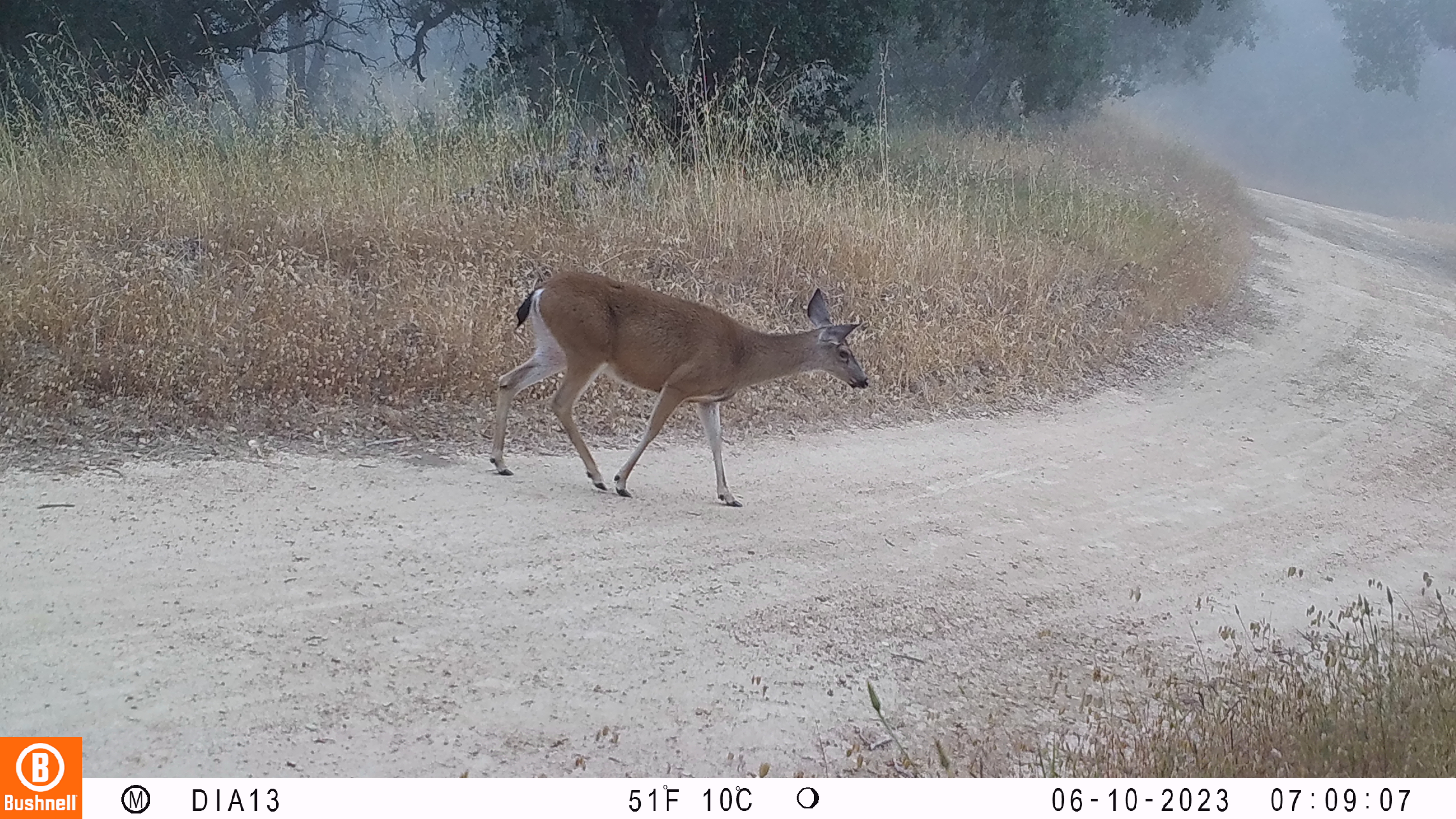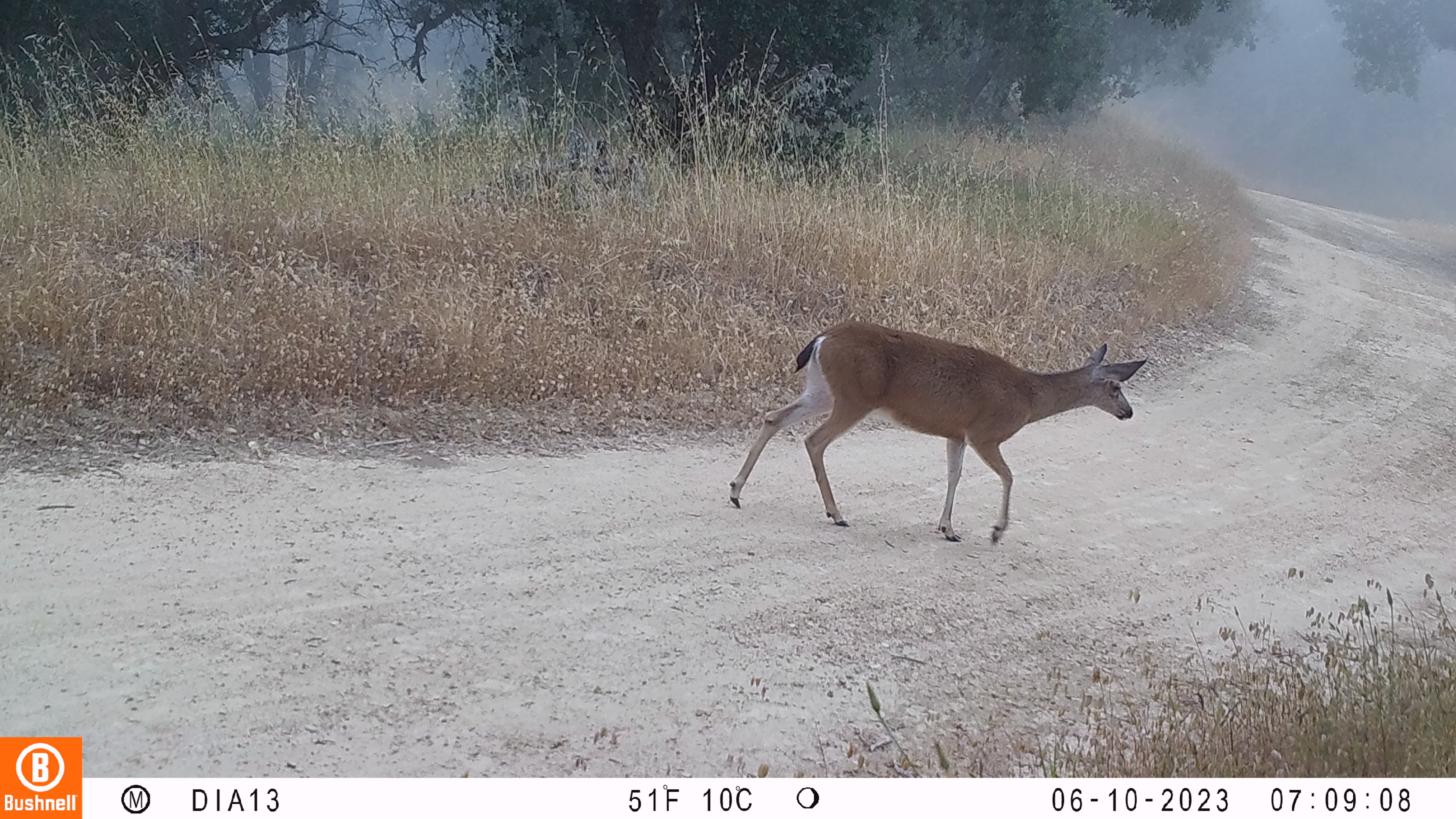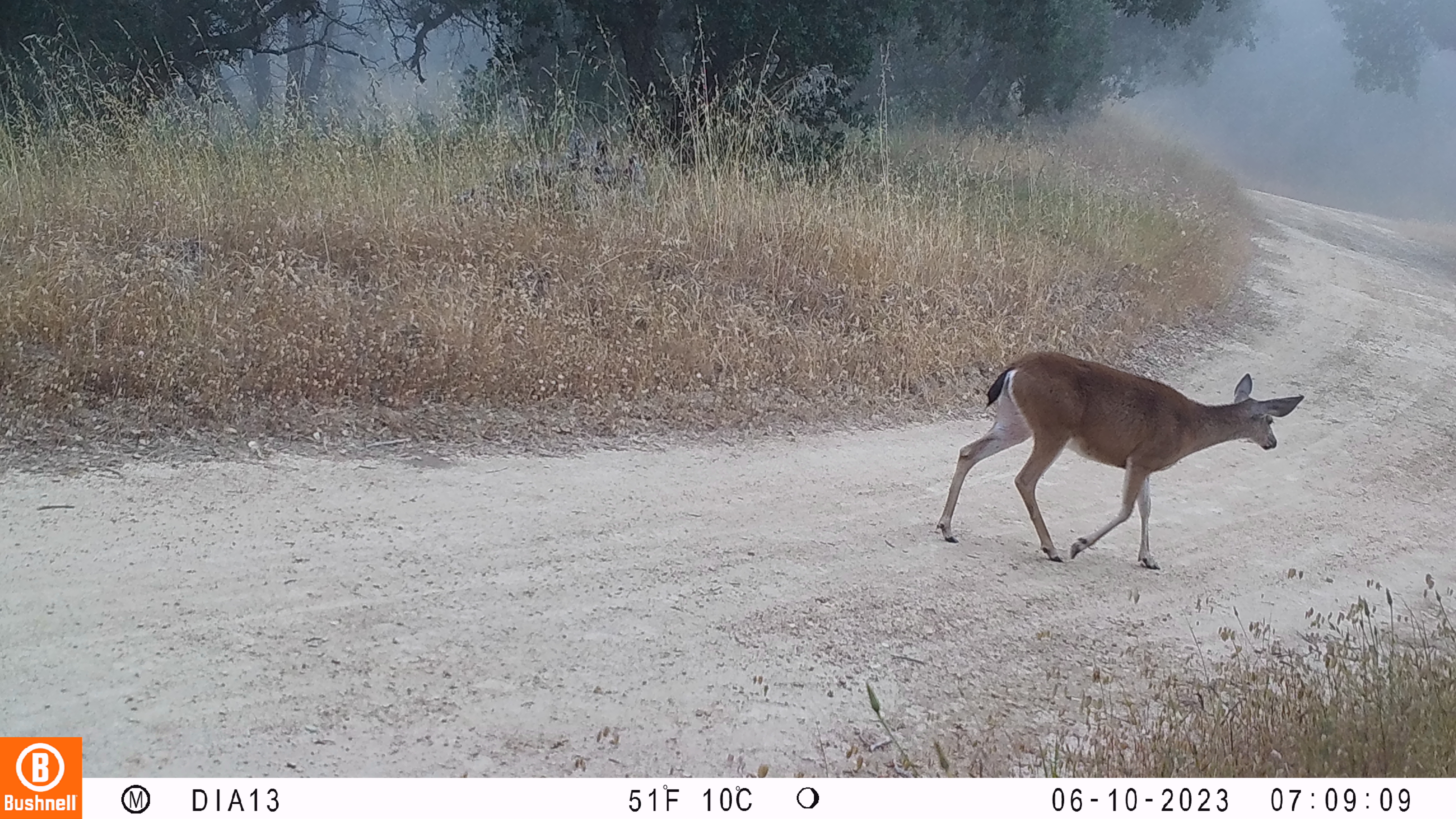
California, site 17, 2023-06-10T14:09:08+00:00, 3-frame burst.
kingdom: Animalia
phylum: Chordata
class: Mammalia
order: Artiodactyla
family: Cervidae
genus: Odocoileus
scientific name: Odocoileus hemionus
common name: mule deer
Mule deer (Odocoileus hemionus).